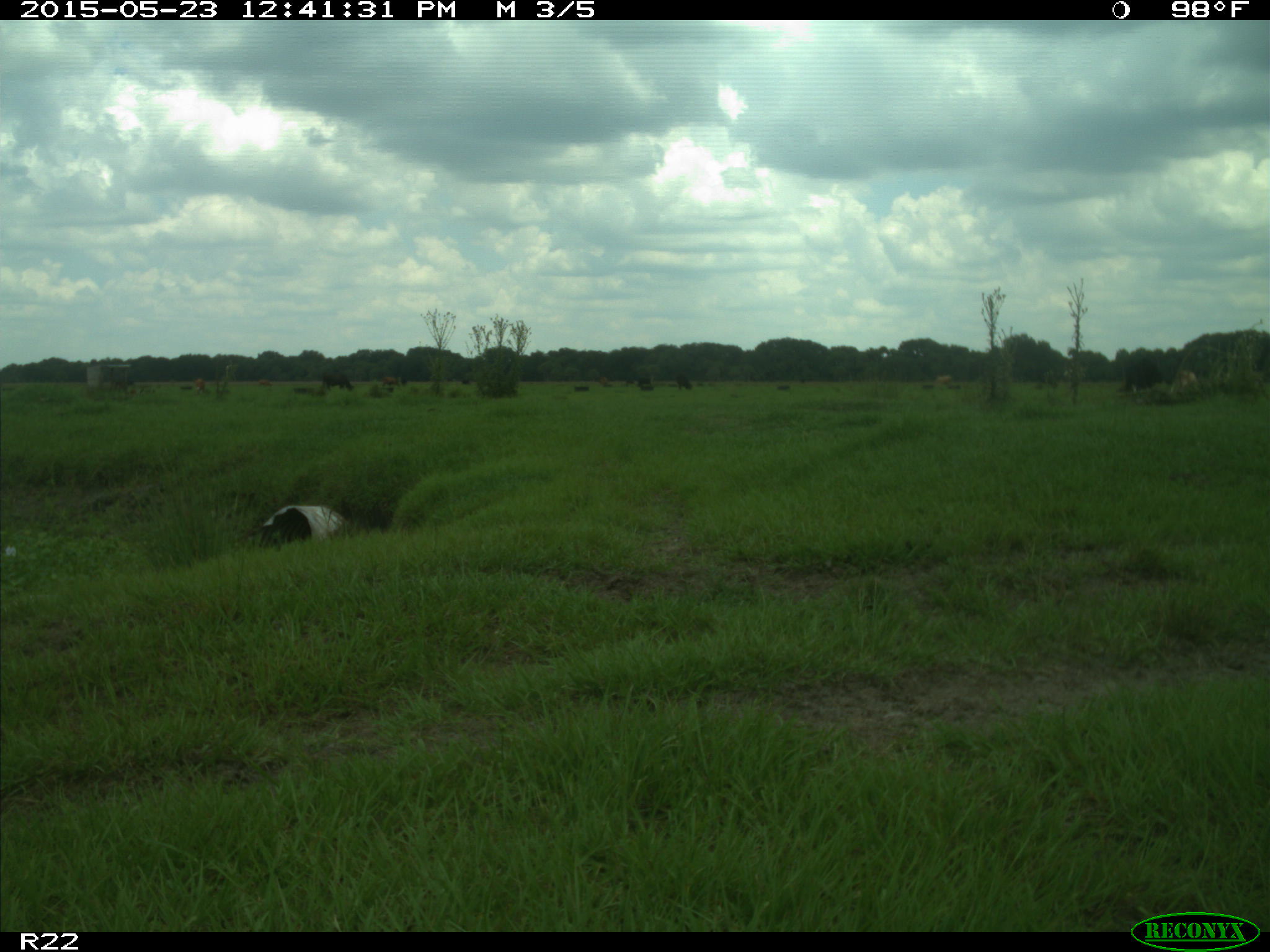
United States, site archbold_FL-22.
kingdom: Animalia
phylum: Chordata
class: Mammalia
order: Artiodactyla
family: Bovidae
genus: Bos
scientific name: Bos taurus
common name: domestic cow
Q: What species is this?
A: Bos taurus (domestic cow).